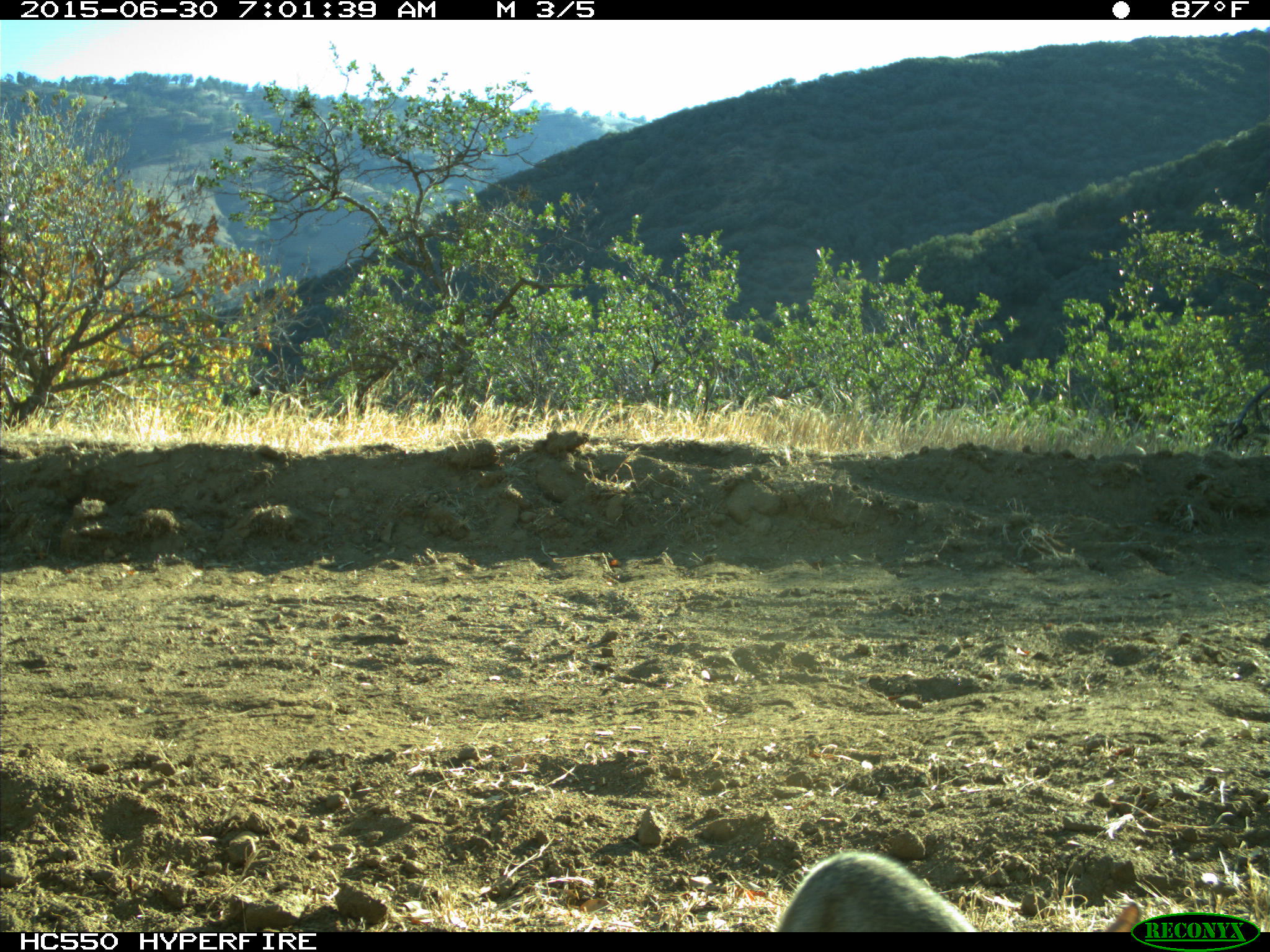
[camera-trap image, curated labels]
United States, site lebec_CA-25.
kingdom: Animalia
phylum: Chordata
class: Mammalia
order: Lagomorpha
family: Leporidae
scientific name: Leporidae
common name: rabbits and hares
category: unidentified rabbit